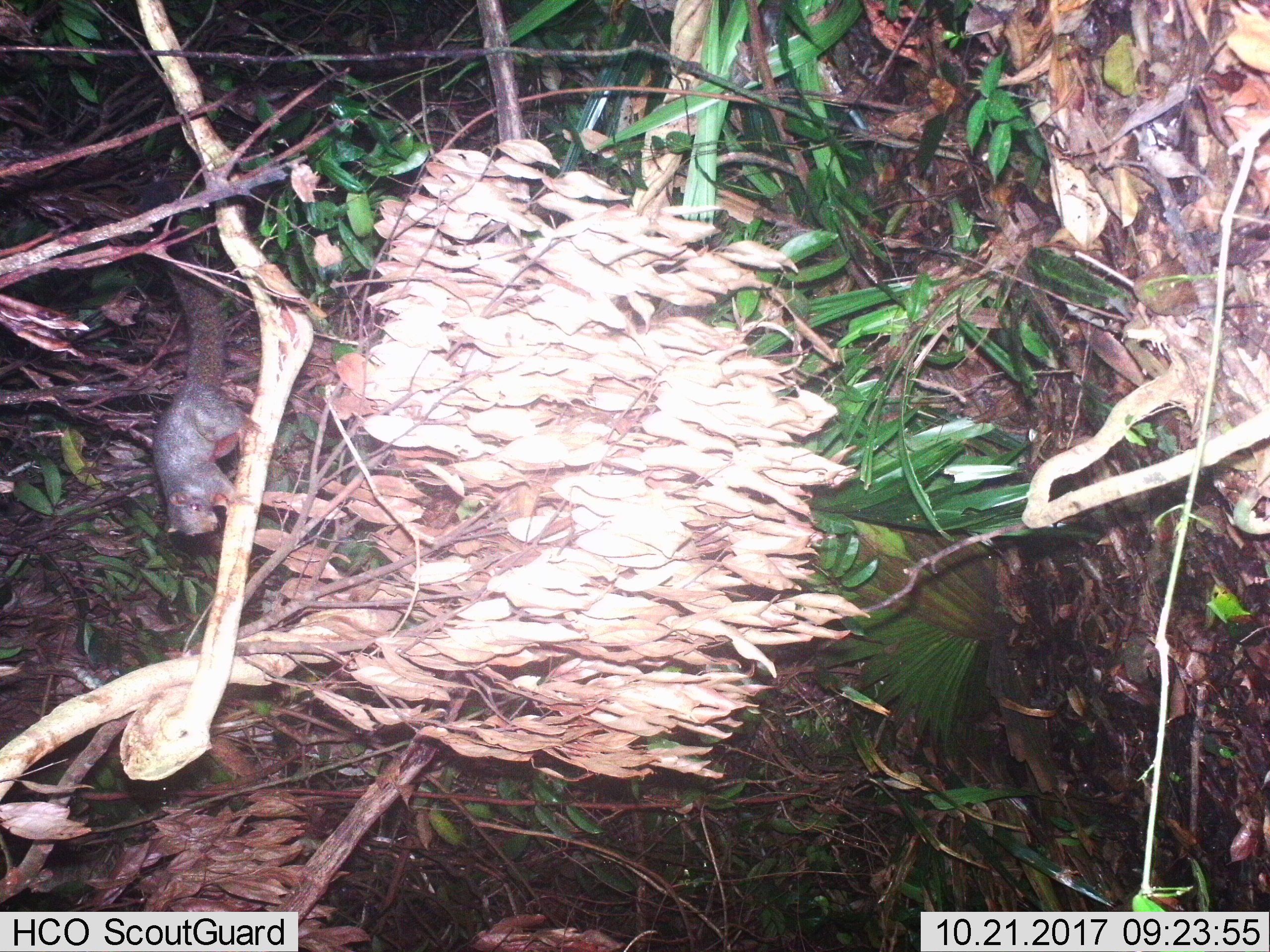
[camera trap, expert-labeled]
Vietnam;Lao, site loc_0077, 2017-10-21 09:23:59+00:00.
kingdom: Animalia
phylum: Chordata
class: Mammalia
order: Rodentia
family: Sciuridae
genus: Callosciurus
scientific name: Callosciurus erythraeus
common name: pallas's squirrel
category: pallass squirrel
Pallass squirrel (pallas's squirrel) (Callosciurus erythraeus). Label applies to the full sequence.